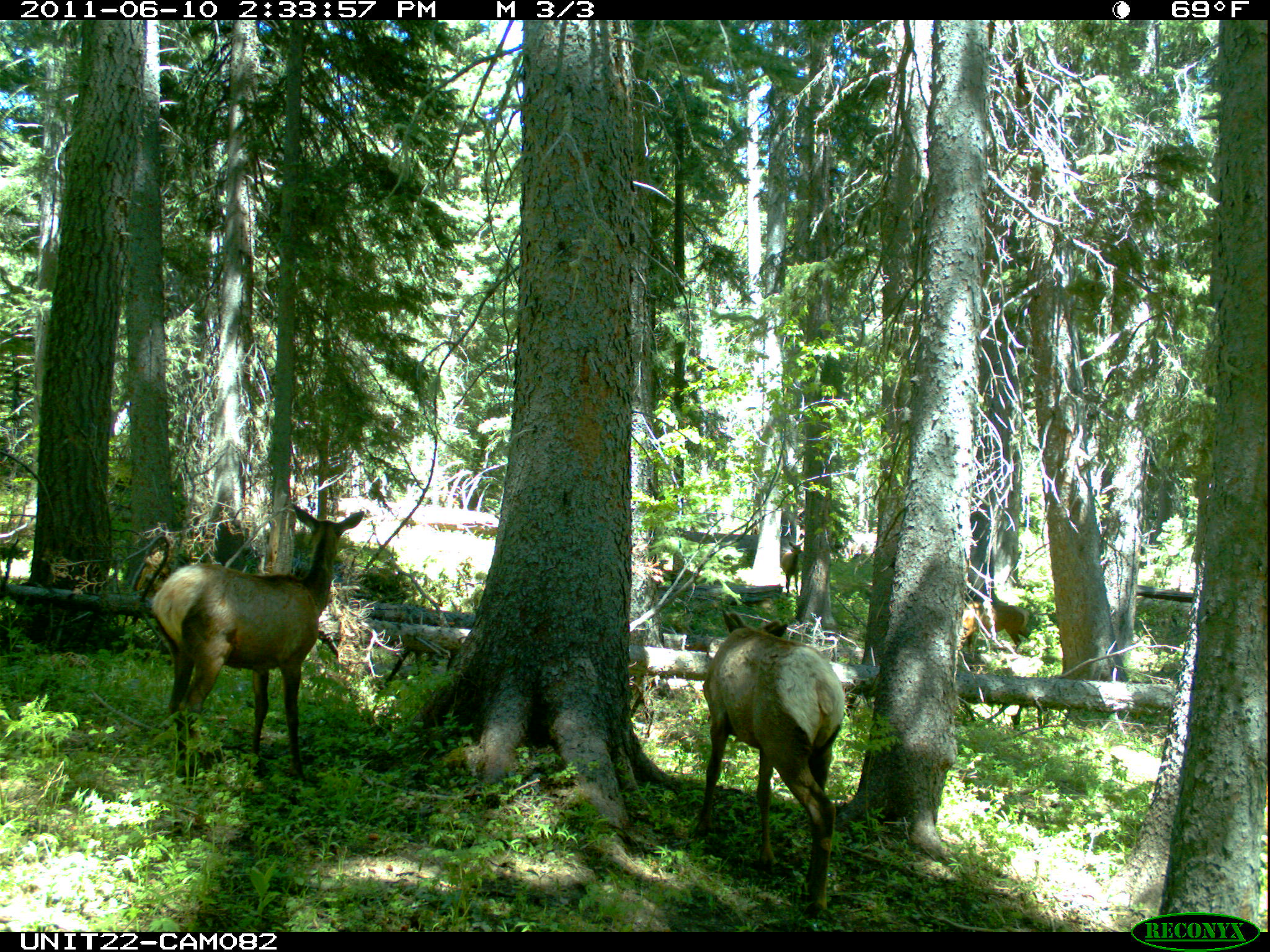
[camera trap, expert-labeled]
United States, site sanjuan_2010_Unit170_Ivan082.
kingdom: Animalia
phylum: Chordata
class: Mammalia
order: Artiodactyla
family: Cervidae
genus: Cervus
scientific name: Cervus elaphus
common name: red deer